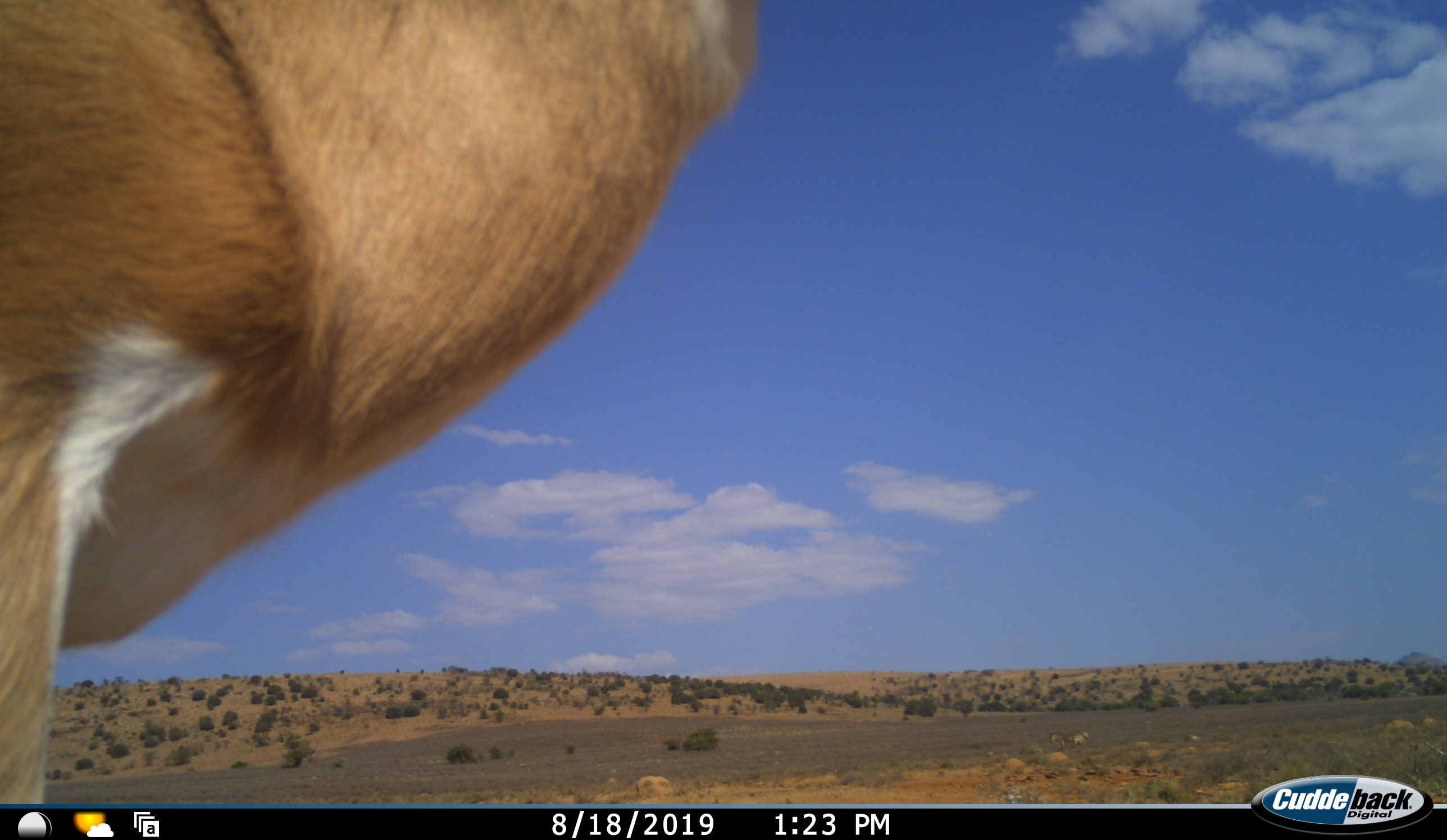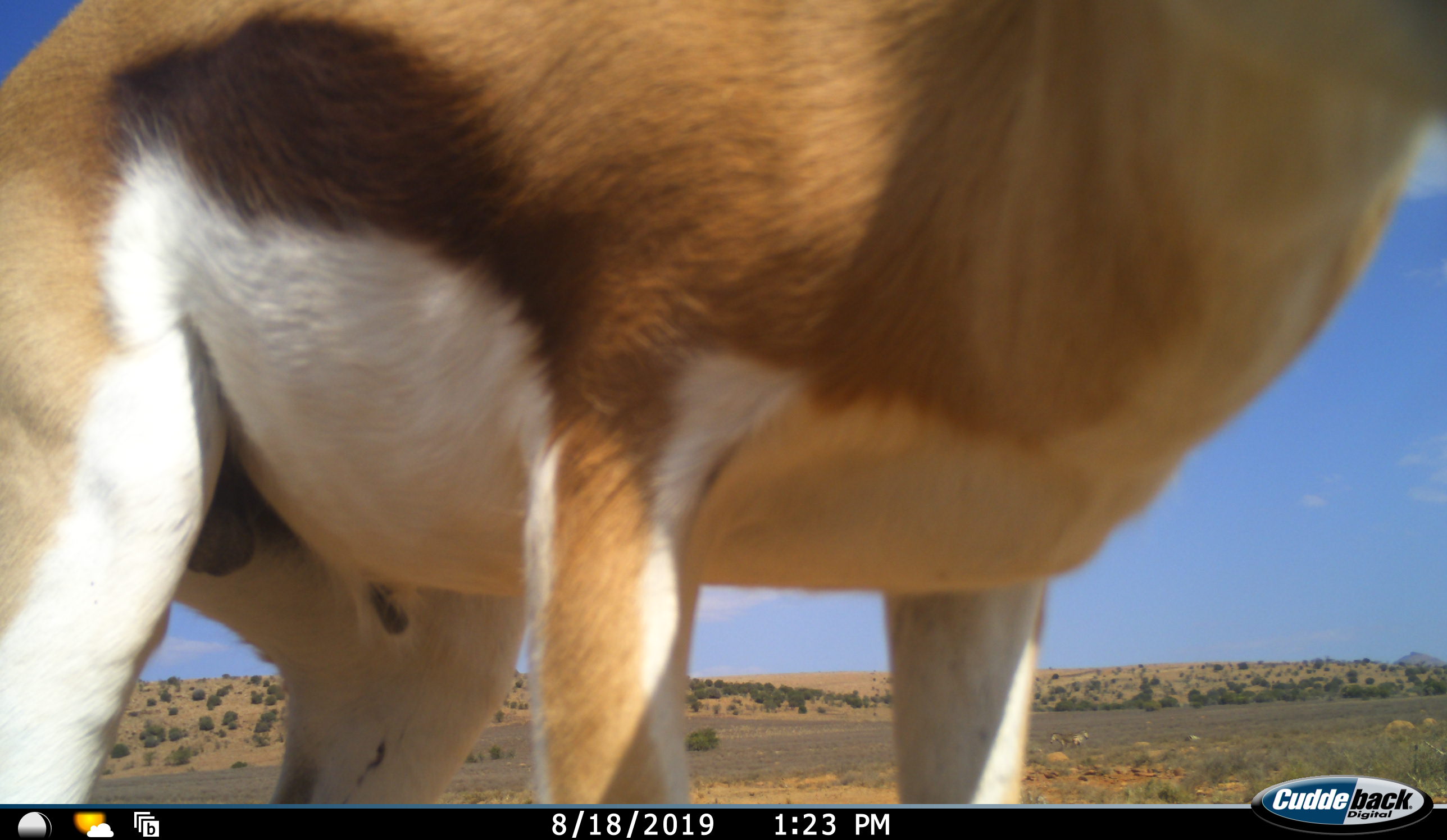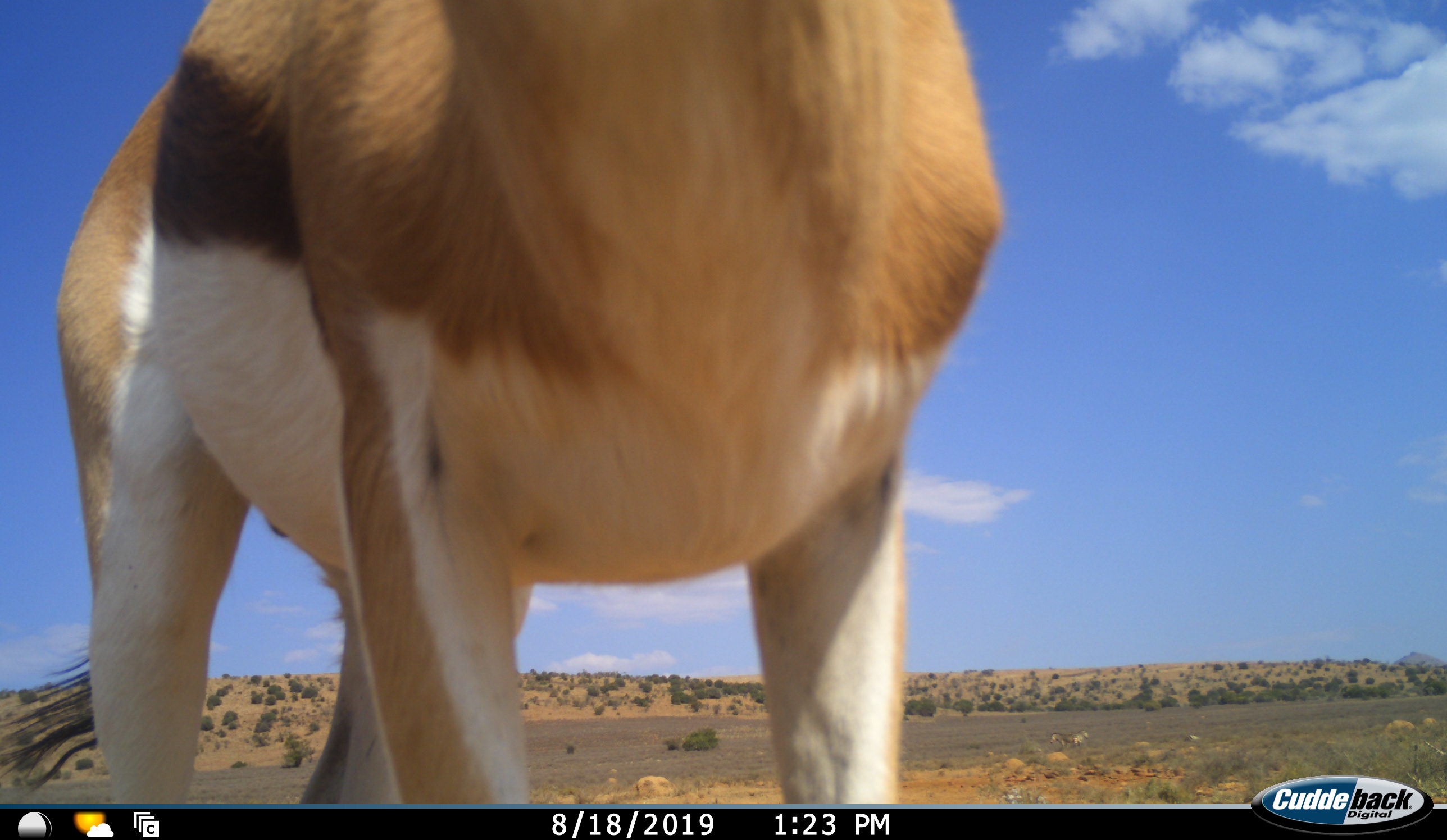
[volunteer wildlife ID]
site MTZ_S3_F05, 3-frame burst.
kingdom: Animalia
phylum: Chordata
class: Mammalia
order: Artiodactyla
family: Bovidae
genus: Antidorcas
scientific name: Antidorcas marsupialis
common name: springbok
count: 1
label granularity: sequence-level